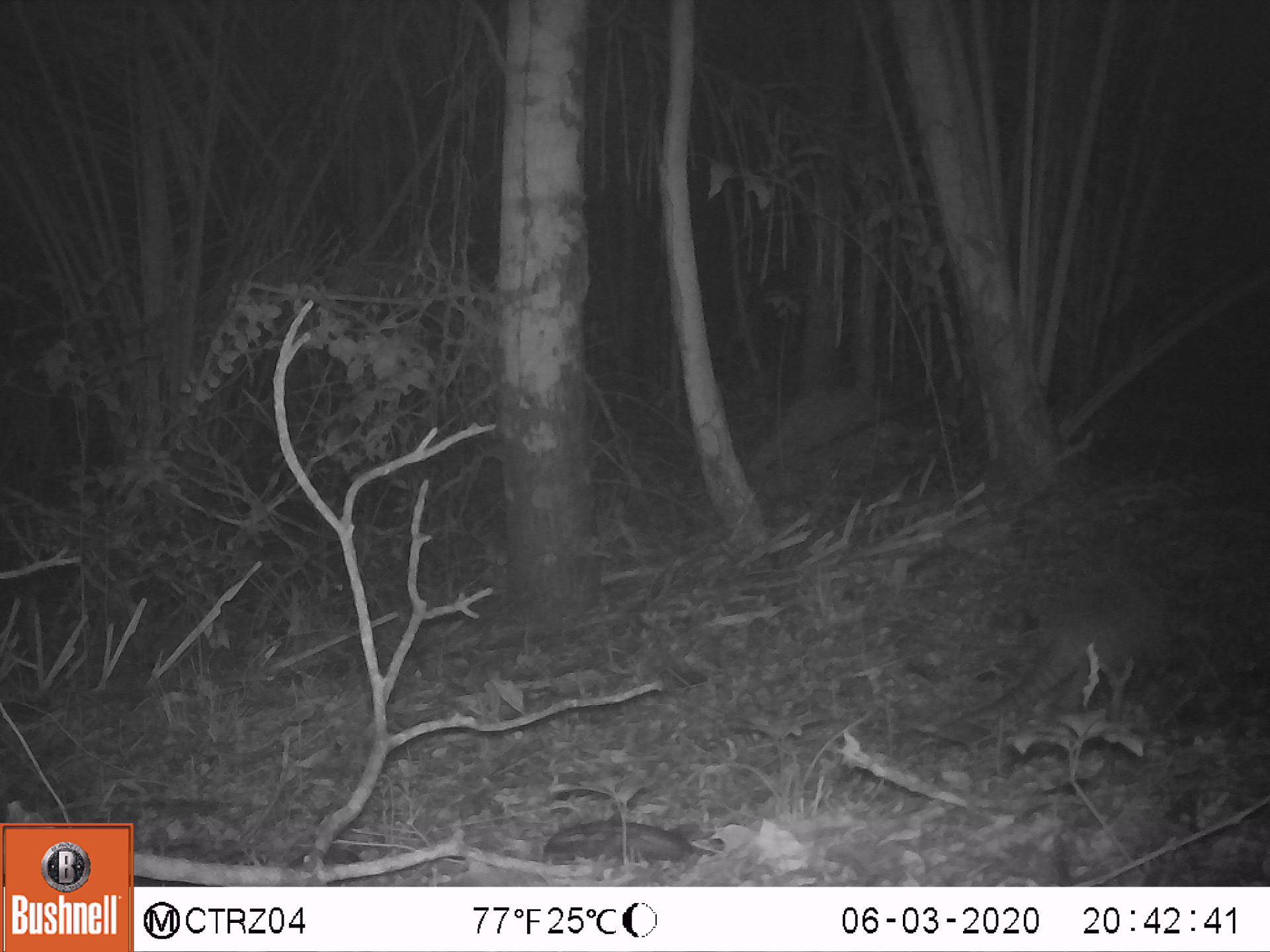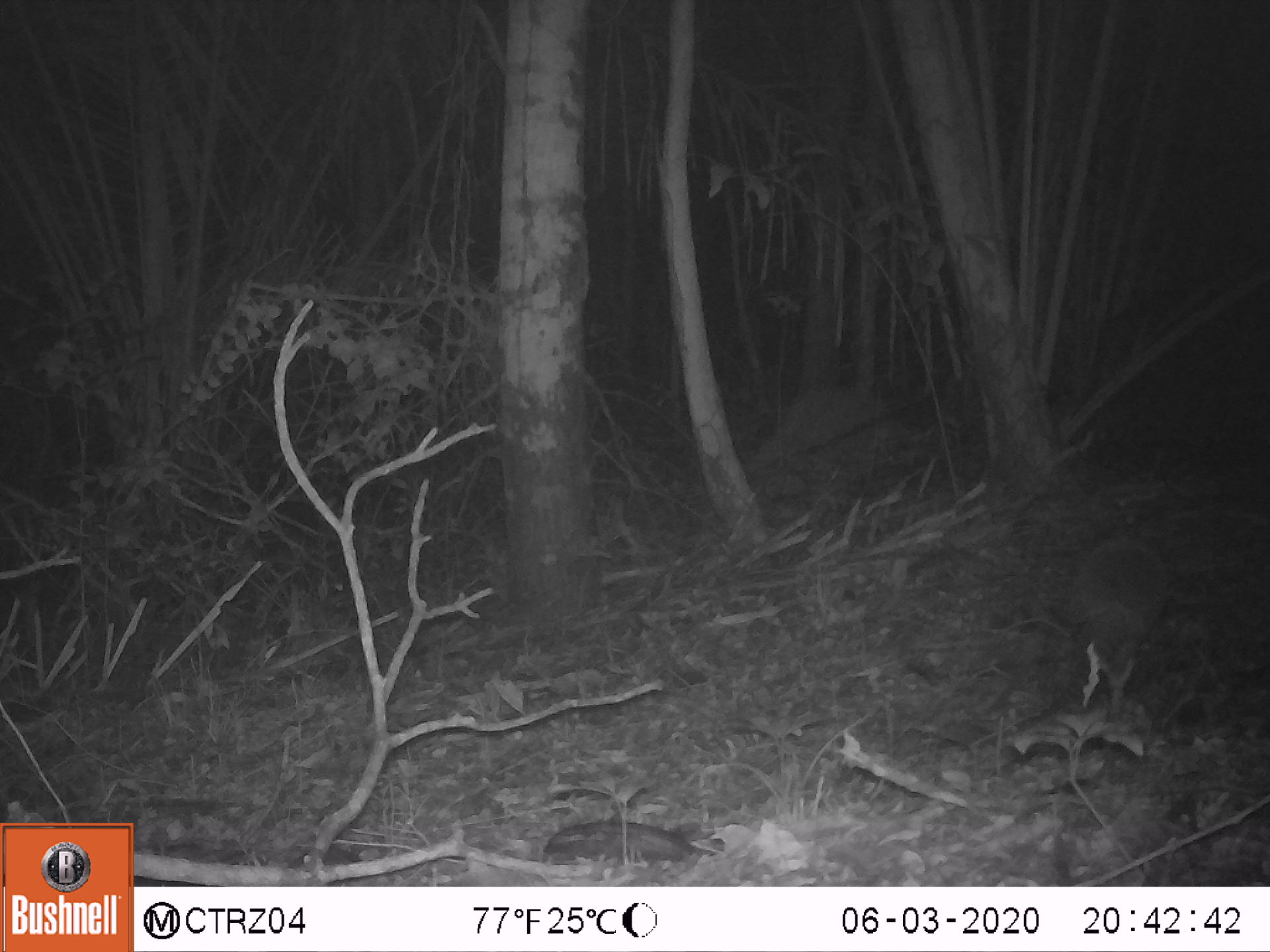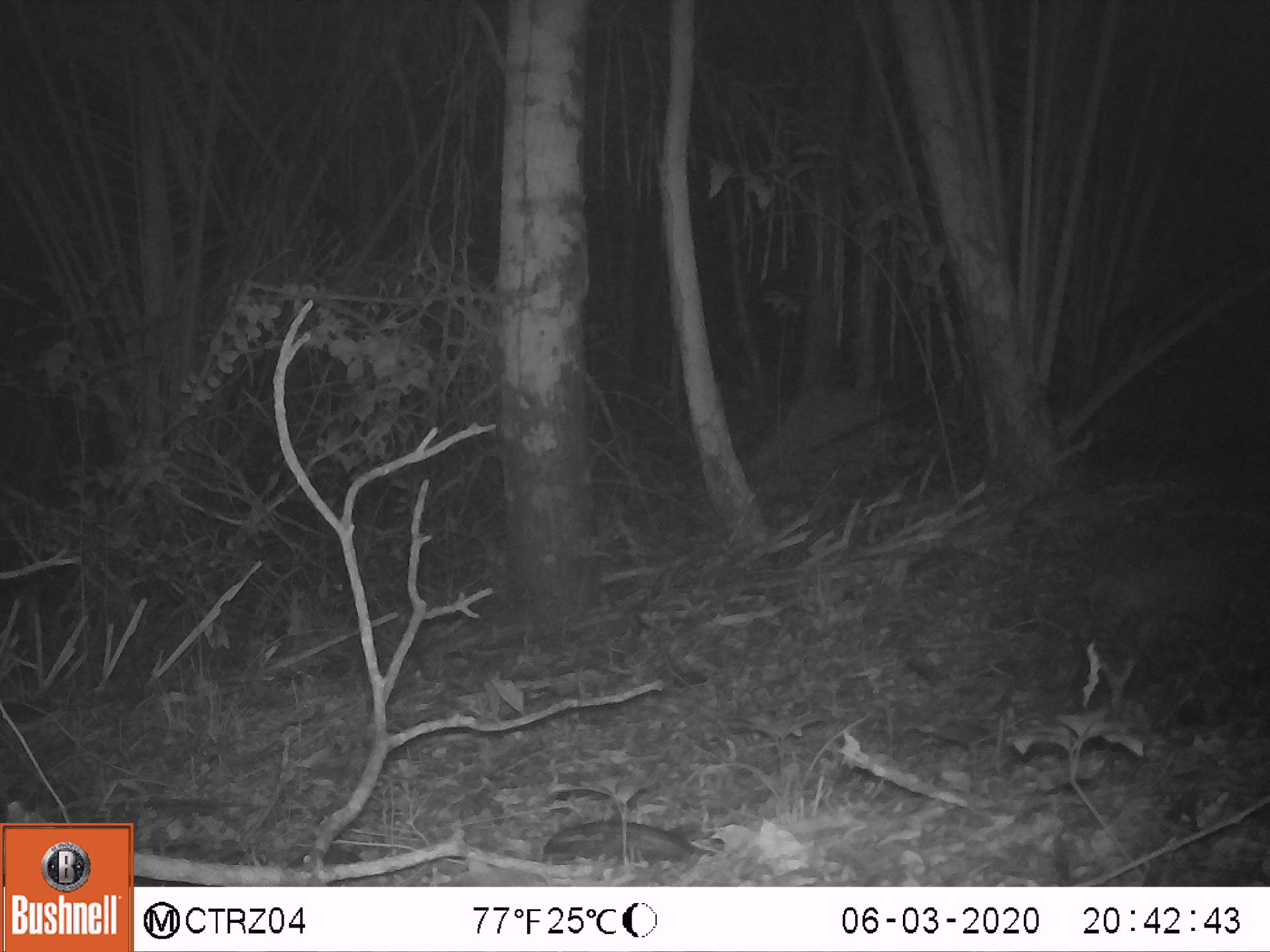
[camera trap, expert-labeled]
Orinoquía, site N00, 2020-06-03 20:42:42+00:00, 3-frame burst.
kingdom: Animalia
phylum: Chordata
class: Mammalia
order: Cingulata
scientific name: Cingulata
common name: armadillo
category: unknown armadillo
Unknown armadillo (armadillo) (Cingulata).